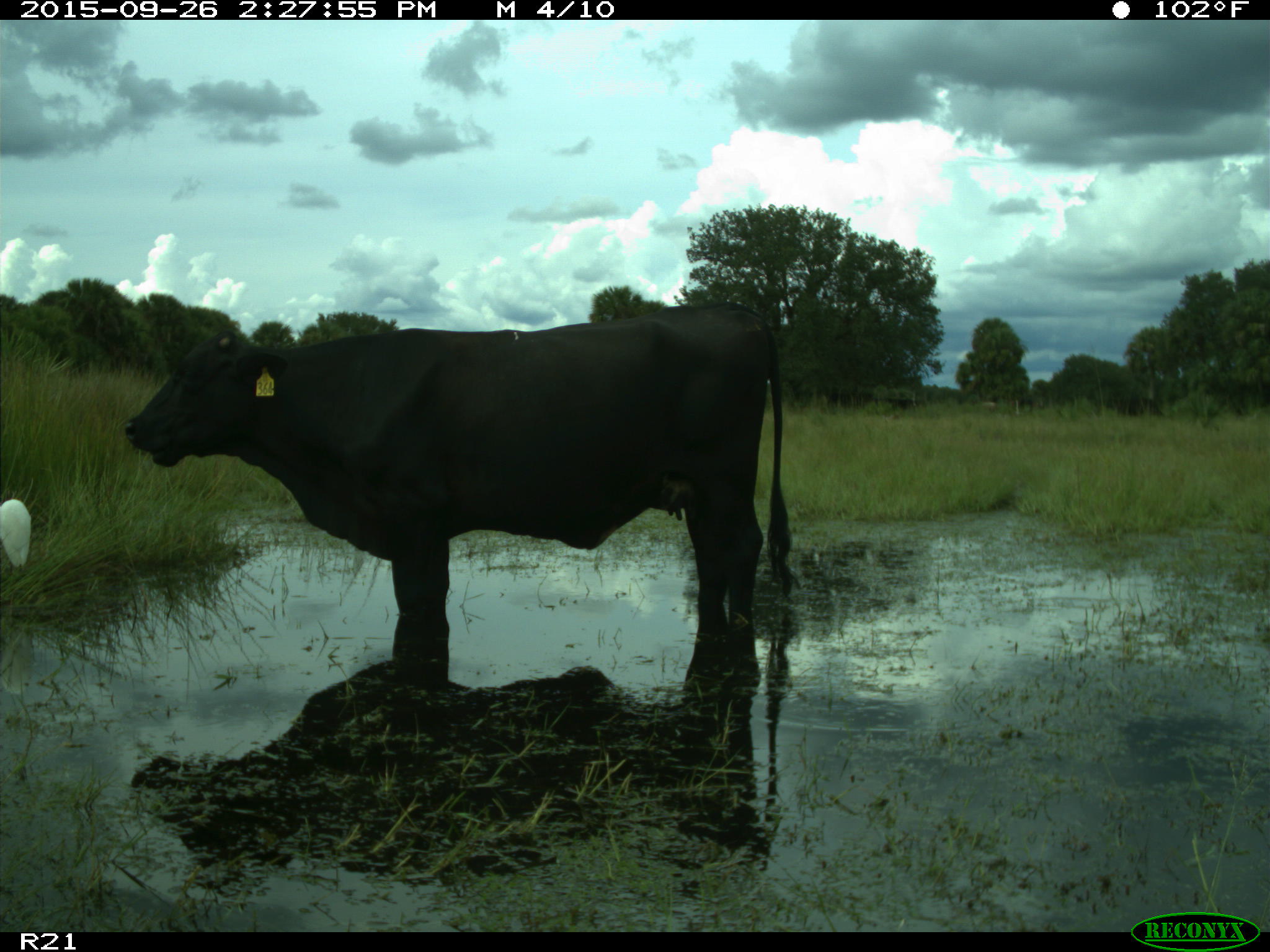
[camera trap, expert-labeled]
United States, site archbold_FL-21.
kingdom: Animalia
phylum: Chordata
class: Mammalia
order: Artiodactyla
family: Bovidae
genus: Bos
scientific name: Bos taurus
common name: domestic cow